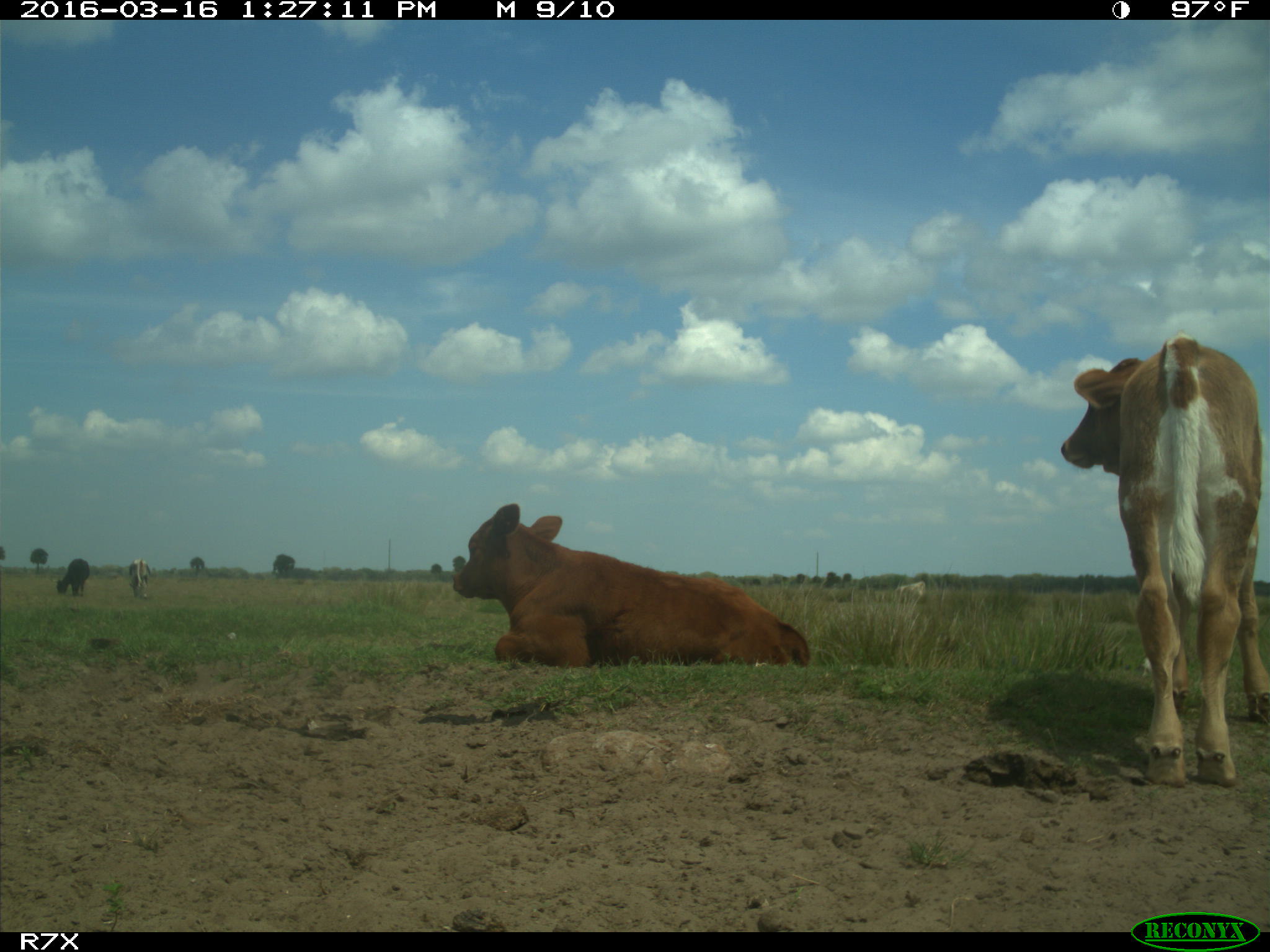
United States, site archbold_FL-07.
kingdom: Animalia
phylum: Chordata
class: Mammalia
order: Artiodactyla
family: Bovidae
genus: Bos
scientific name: Bos taurus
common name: domestic cow